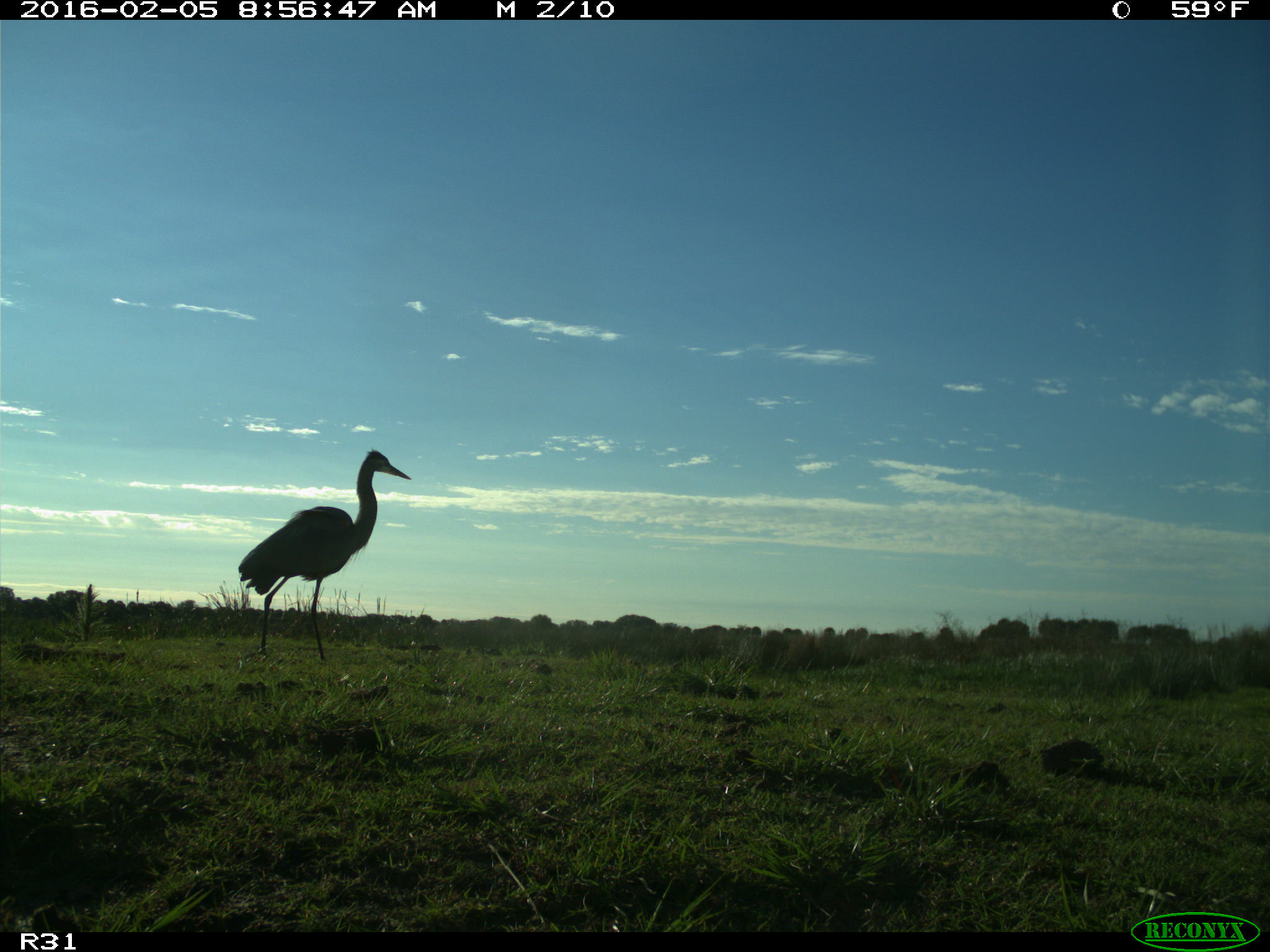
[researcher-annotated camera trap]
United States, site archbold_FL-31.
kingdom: Animalia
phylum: Chordata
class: Aves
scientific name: Aves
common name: birds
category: unidentified bird